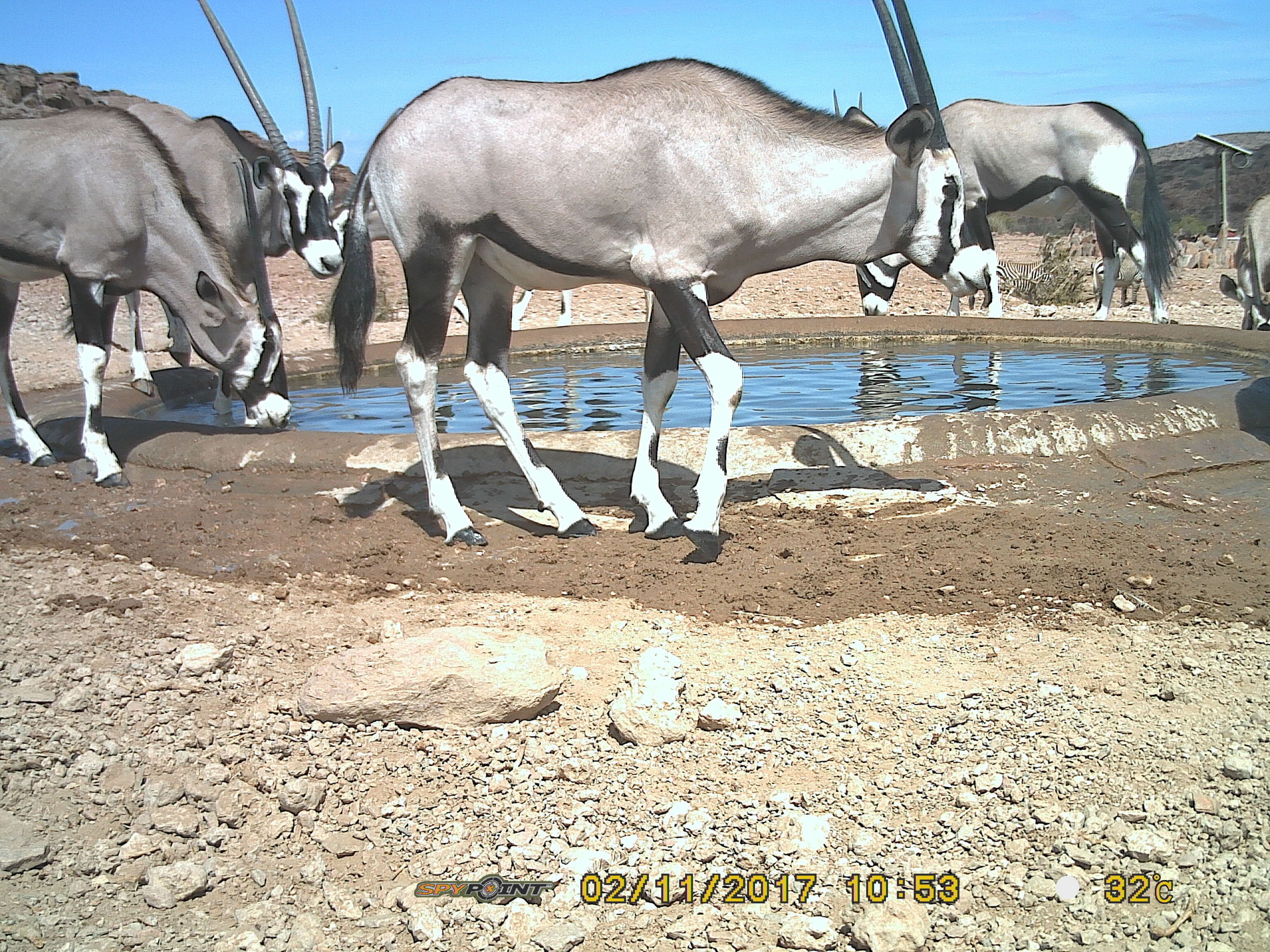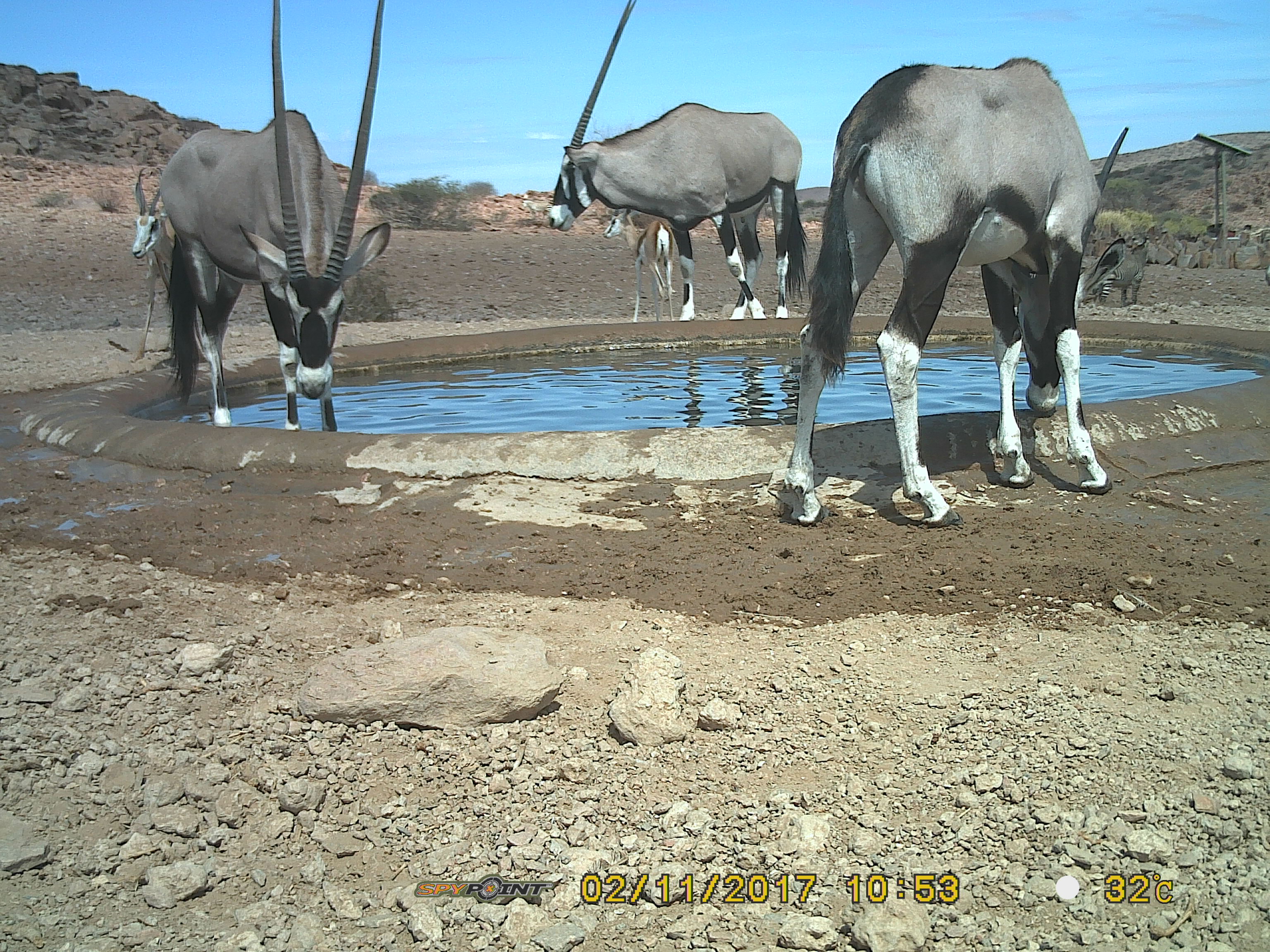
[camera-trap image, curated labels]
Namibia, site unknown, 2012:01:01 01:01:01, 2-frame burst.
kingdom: Animalia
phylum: Chordata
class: Mammalia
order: Artiodactyla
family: Bovidae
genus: Oryx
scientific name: Oryx gazella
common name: gemsbok